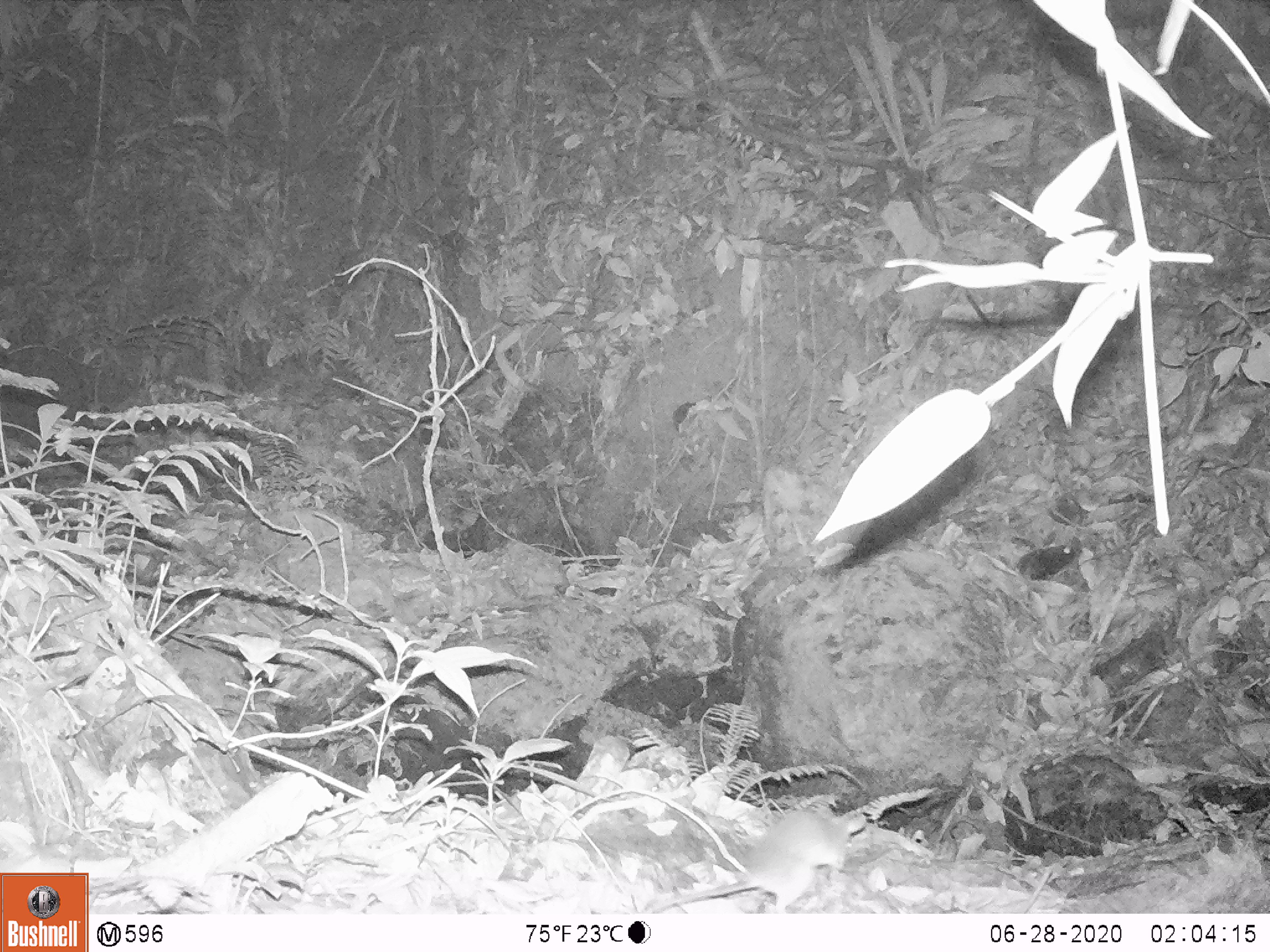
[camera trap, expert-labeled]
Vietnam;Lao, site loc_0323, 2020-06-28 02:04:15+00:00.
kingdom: Animalia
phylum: Chordata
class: Mammalia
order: Rodentia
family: Muridae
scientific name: Muridae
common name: old-world mice and rats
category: unidentified murid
Unidentified murid (old-world mice and rats) (Muridae). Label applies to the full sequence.